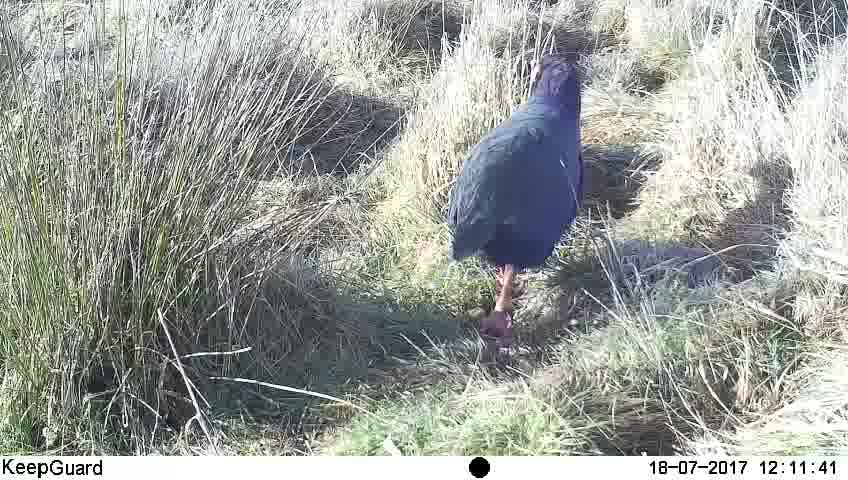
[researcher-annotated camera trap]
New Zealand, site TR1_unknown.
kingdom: Animalia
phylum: Chordata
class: Aves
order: Gruiformes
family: Rallidae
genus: Porphyrio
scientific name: Porphyrio mantelli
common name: takahe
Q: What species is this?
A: Takahe (Porphyrio mantelli).